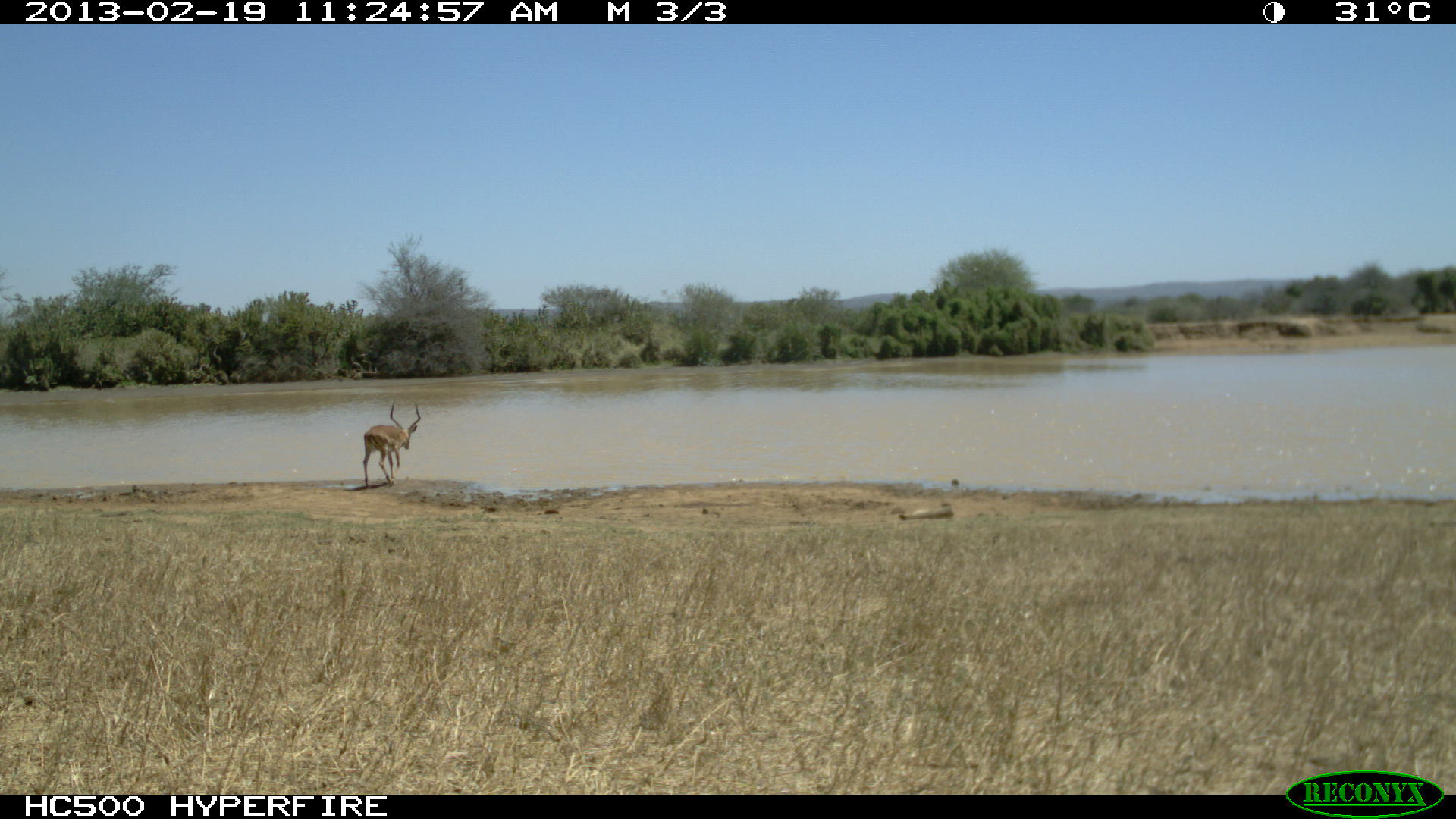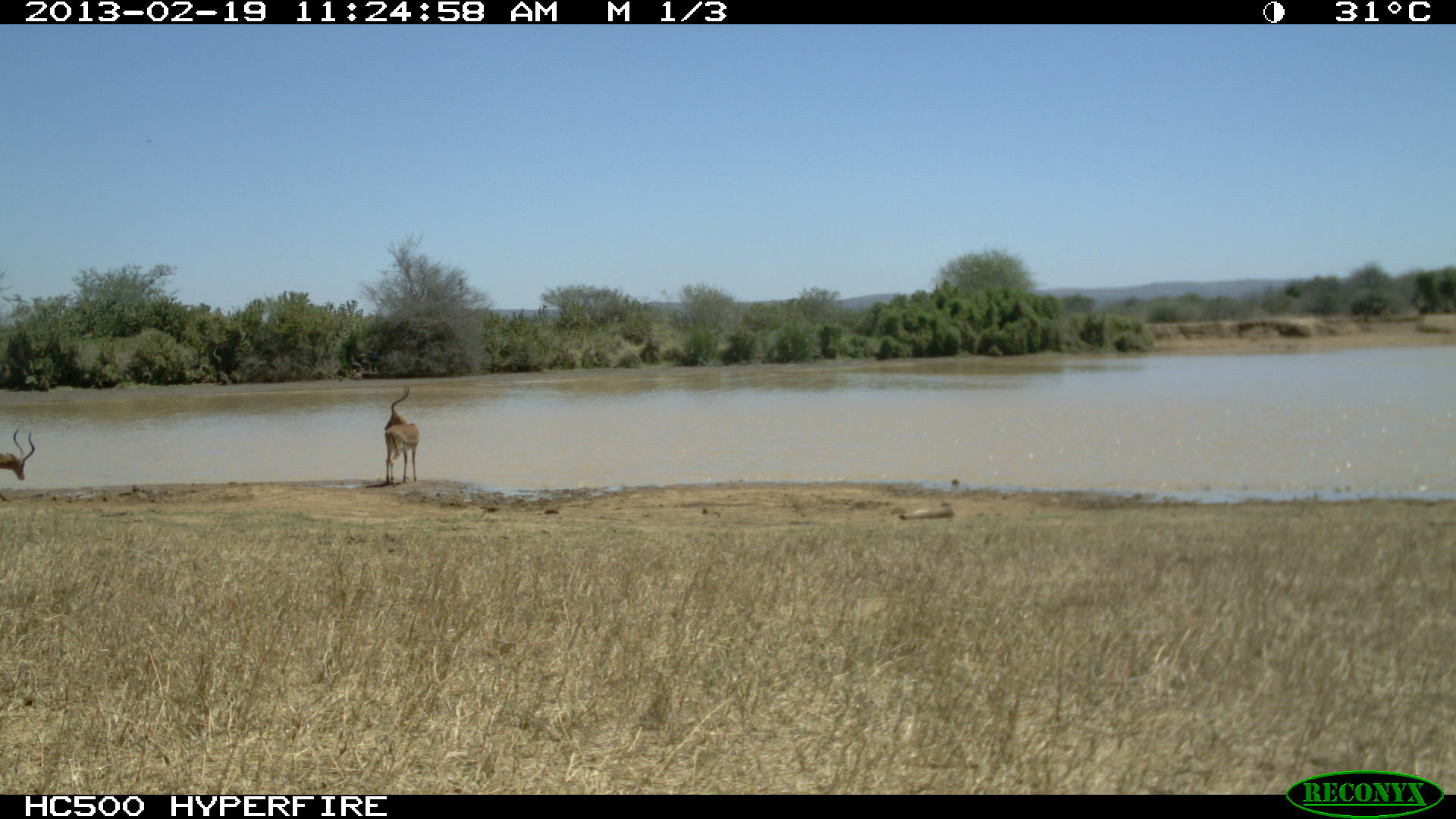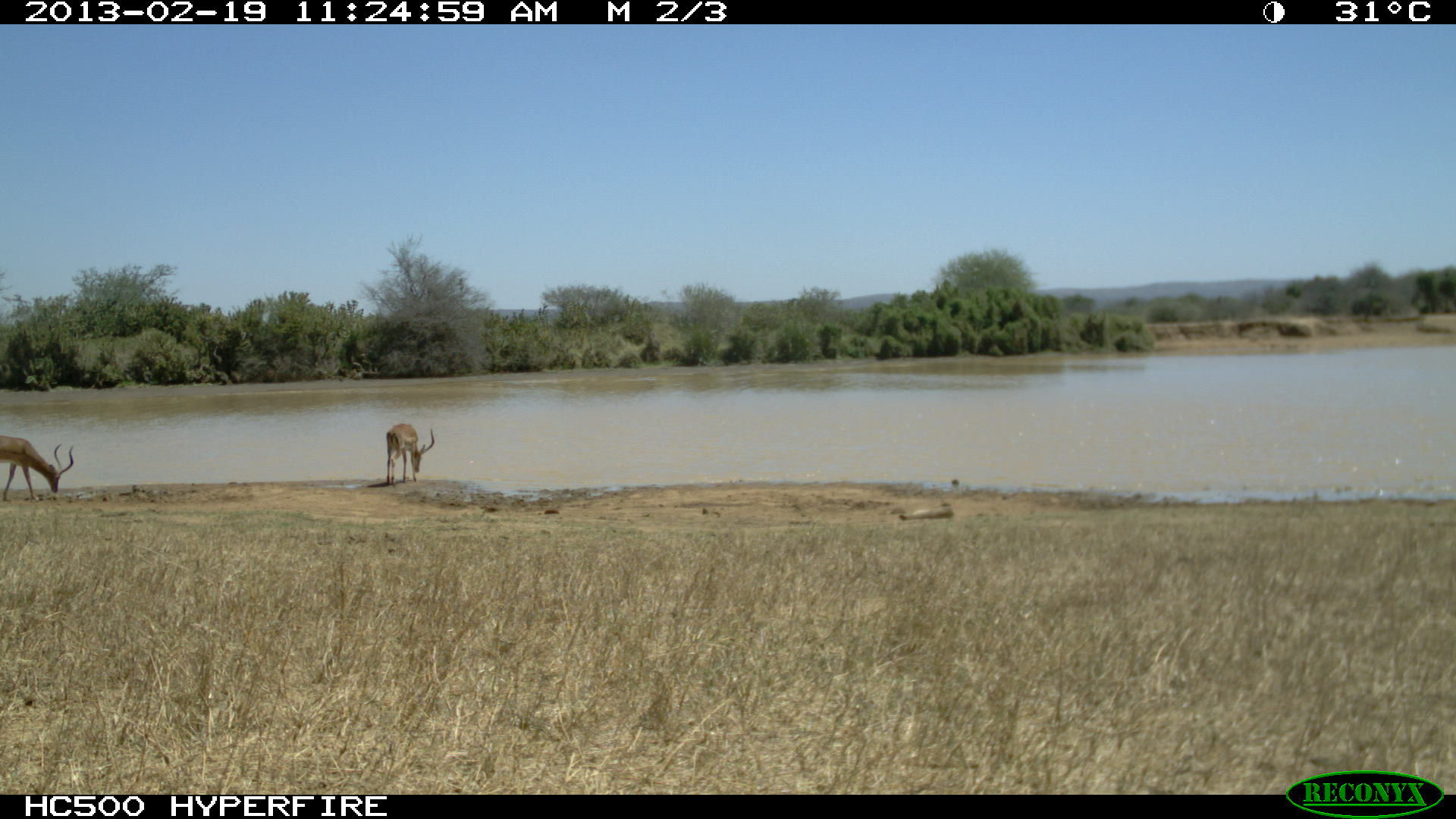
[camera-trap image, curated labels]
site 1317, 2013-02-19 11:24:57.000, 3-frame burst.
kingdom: Animalia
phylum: Chordata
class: Mammalia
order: Artiodactyla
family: Bovidae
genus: Aepyceros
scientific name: Aepyceros melampus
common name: impala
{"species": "Aepyceros melampus (impala)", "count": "1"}